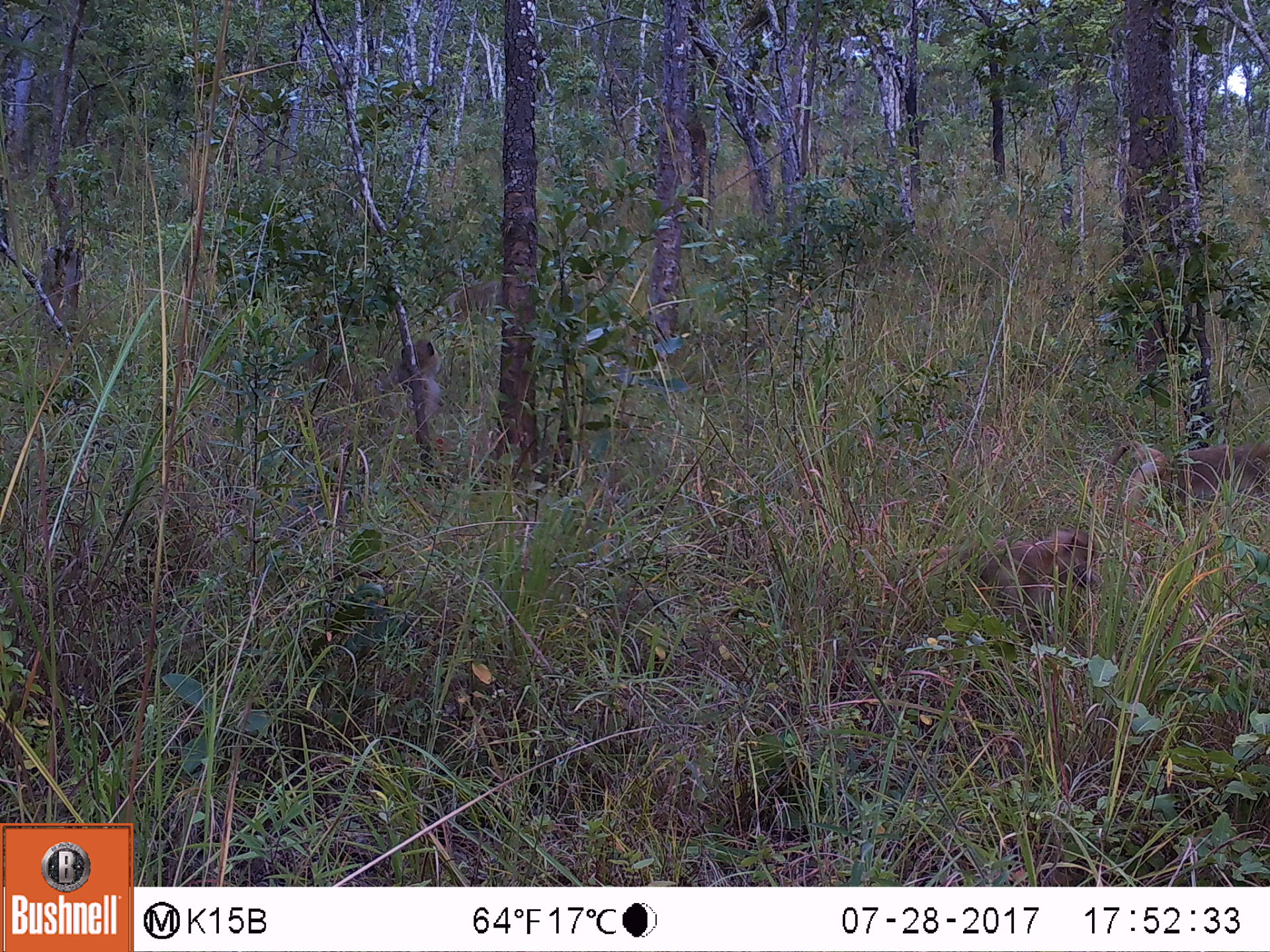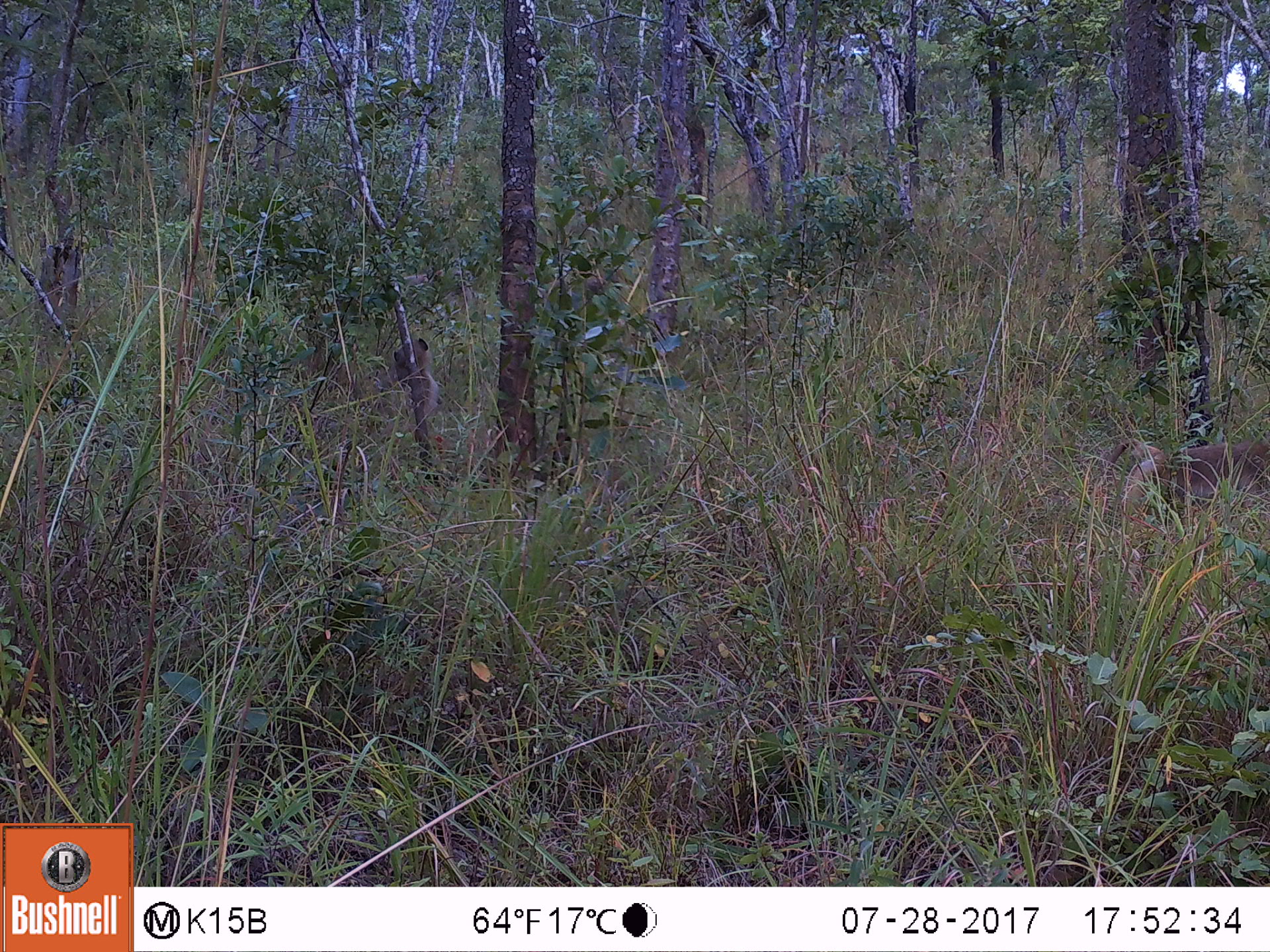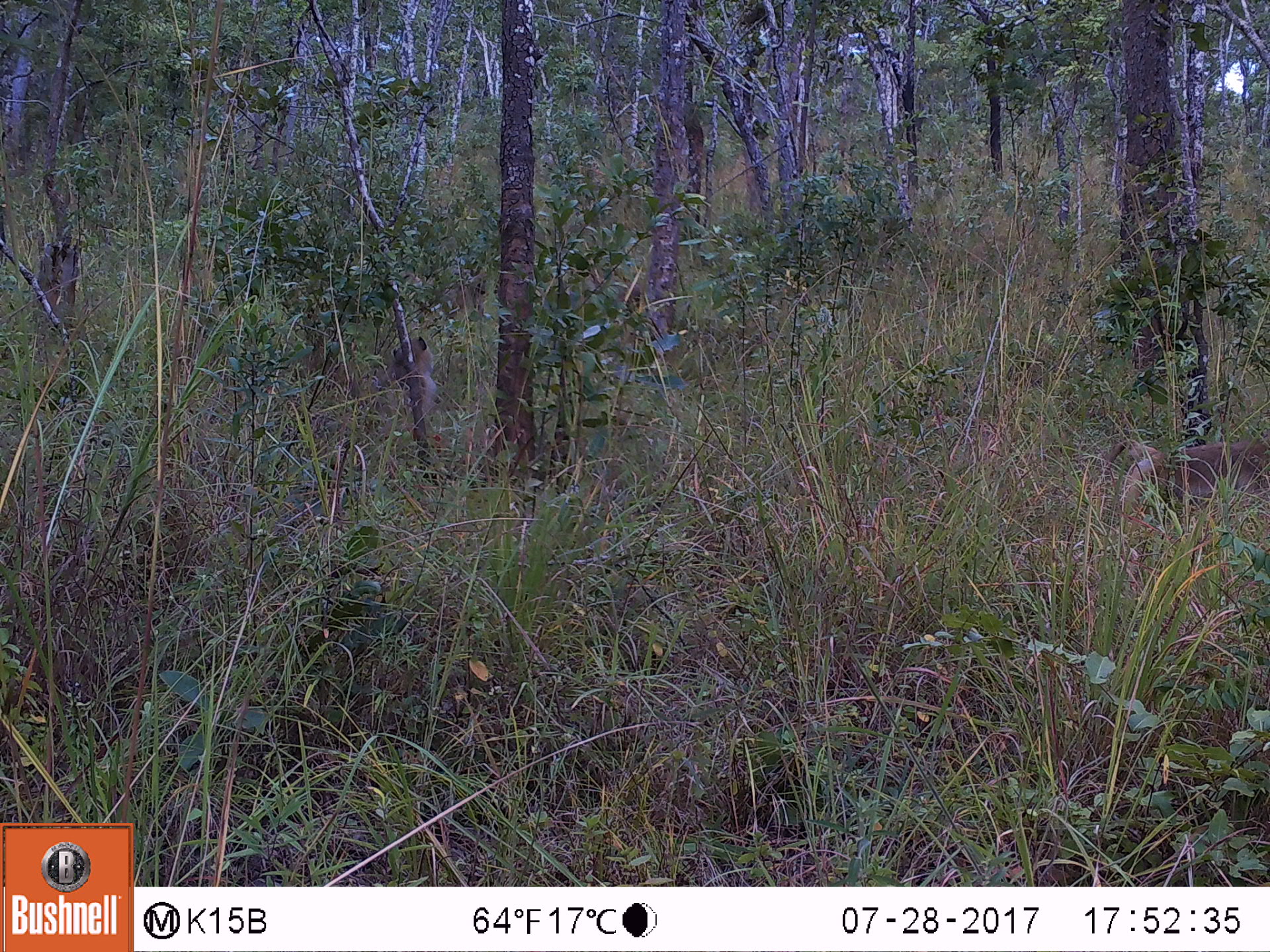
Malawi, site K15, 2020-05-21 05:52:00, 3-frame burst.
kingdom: Animalia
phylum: Chordata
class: Mammalia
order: Primates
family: Cercopithecidae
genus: Papio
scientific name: Papio cynocephalus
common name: yellow baboon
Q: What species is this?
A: Yellow baboon (Papio cynocephalus).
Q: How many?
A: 3.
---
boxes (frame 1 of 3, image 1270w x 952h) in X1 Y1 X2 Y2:
yellow baboon: 1101 434 1263 585; 953 525 1101 639; 361 328 450 456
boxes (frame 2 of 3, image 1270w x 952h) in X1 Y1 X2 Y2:
yellow baboon: 1093 422 1262 555; 366 333 443 449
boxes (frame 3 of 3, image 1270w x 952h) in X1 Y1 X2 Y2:
yellow baboon: 1088 431 1262 550; 383 330 440 434